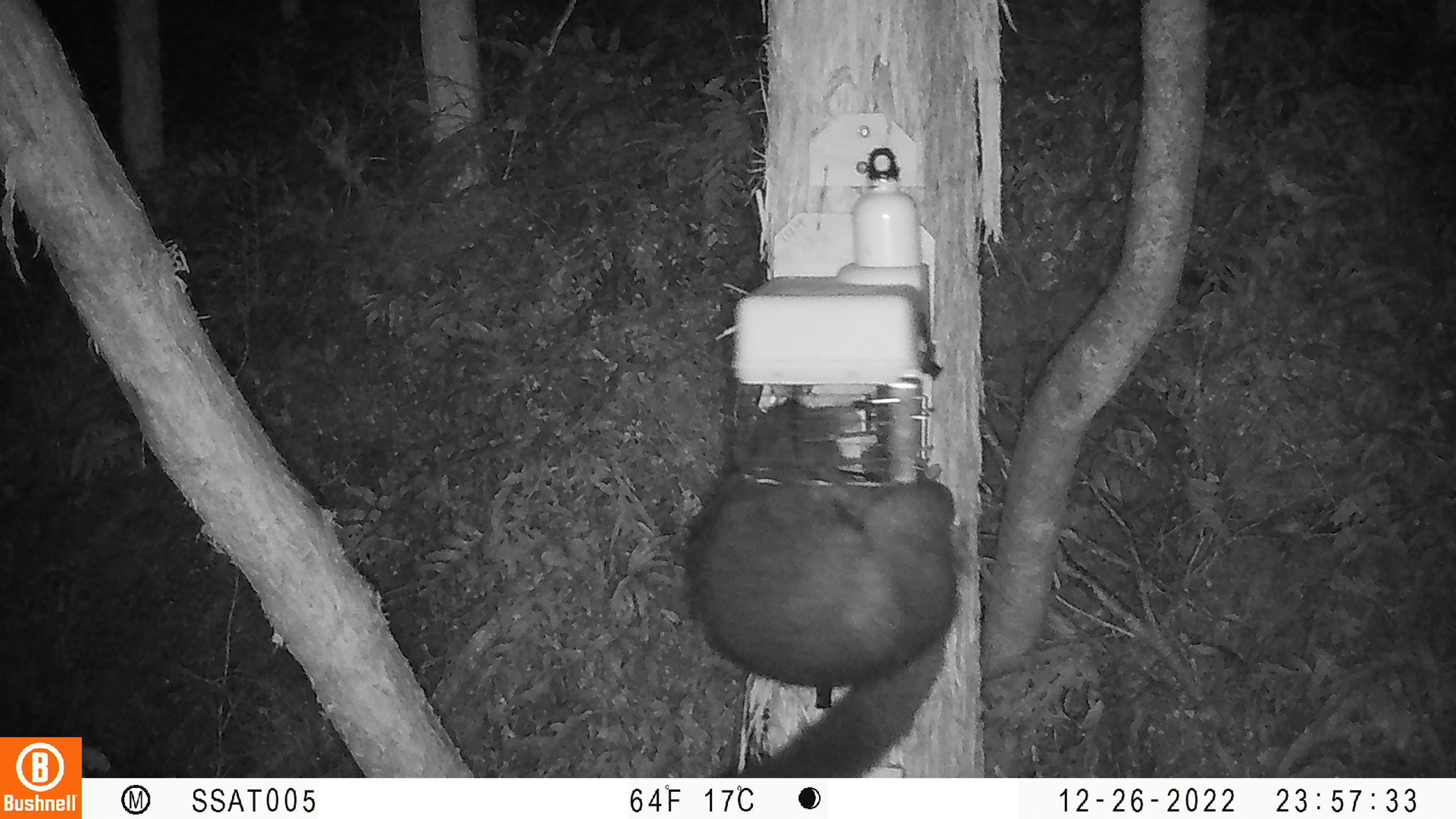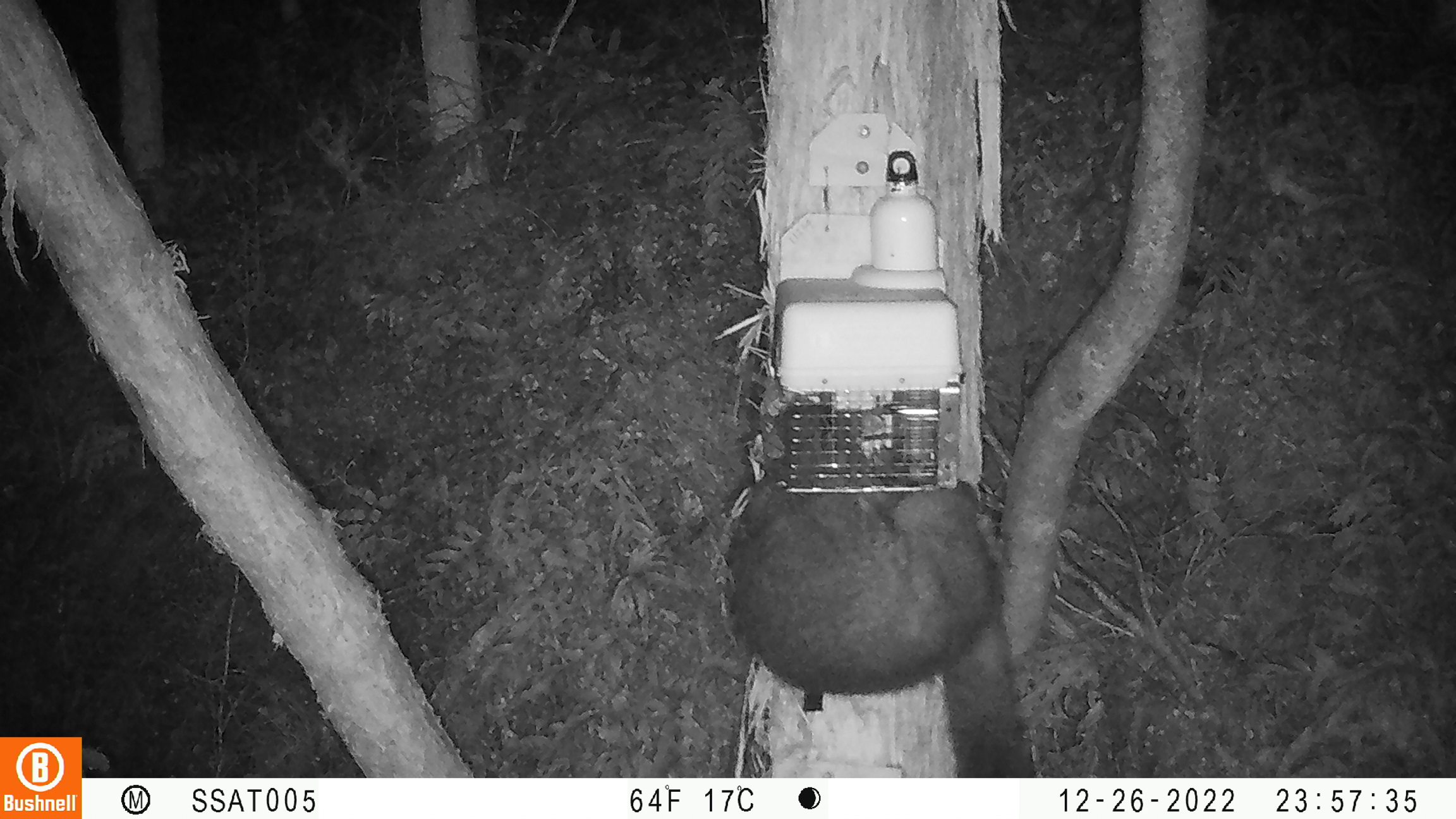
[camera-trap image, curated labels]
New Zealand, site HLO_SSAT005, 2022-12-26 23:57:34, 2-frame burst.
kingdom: Animalia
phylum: Chordata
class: Mammalia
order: Diprotodontia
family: Phalangeridae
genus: Trichosurus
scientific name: Trichosurus vulpecula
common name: common brushtail possum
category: possum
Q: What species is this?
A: Possum (common brushtail possum) (Trichosurus vulpecula).